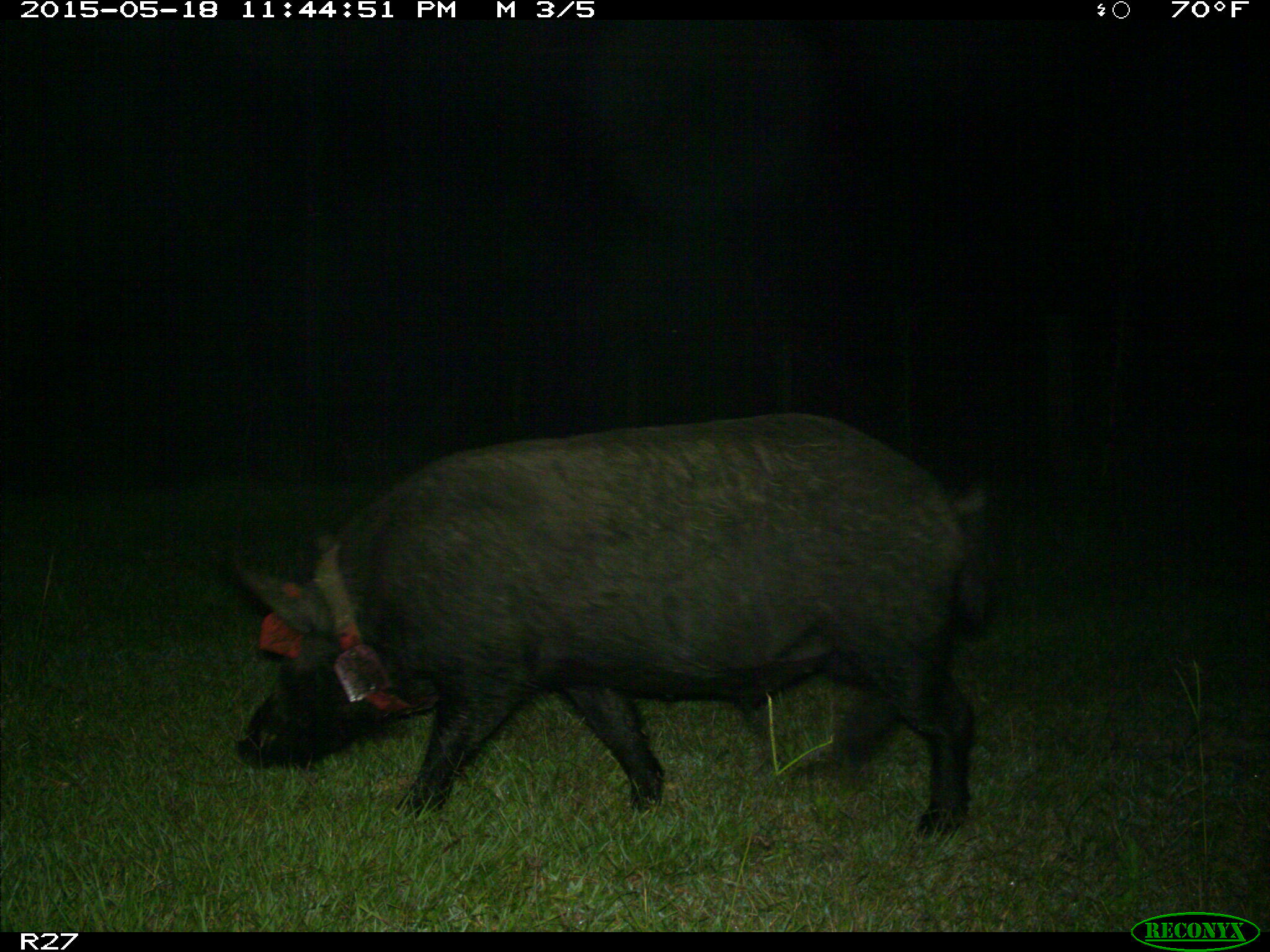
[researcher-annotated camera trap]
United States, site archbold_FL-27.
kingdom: Animalia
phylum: Chordata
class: Mammalia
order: Artiodactyla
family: Suidae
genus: Sus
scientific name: Sus scrofa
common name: wild boar